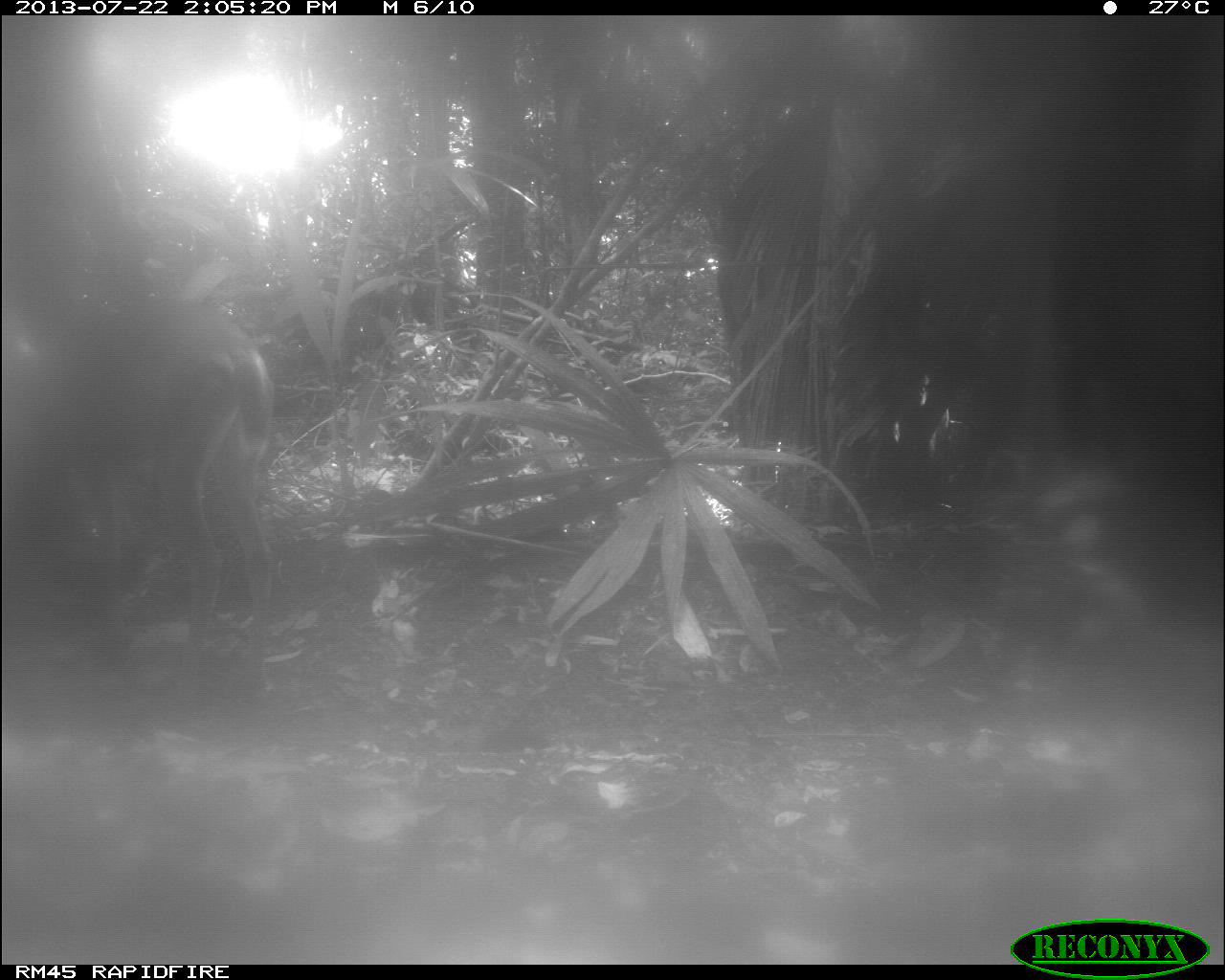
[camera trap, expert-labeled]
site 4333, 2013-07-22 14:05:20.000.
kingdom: Animalia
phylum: Chordata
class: Mammalia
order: Artiodactyla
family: Cervidae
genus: Odocoileus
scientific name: Odocoileus virginianus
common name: white-tailed deer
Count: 1.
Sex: female.